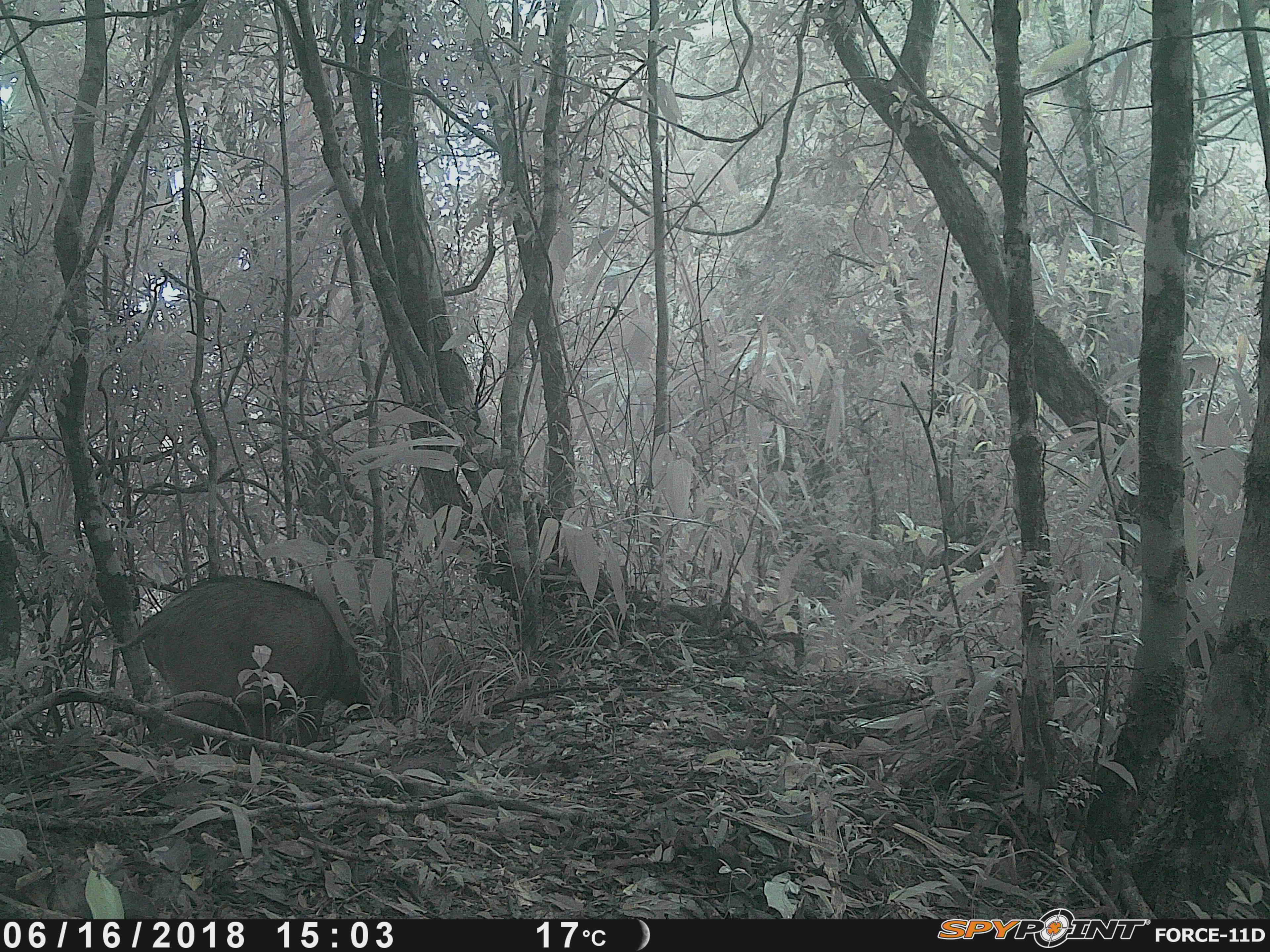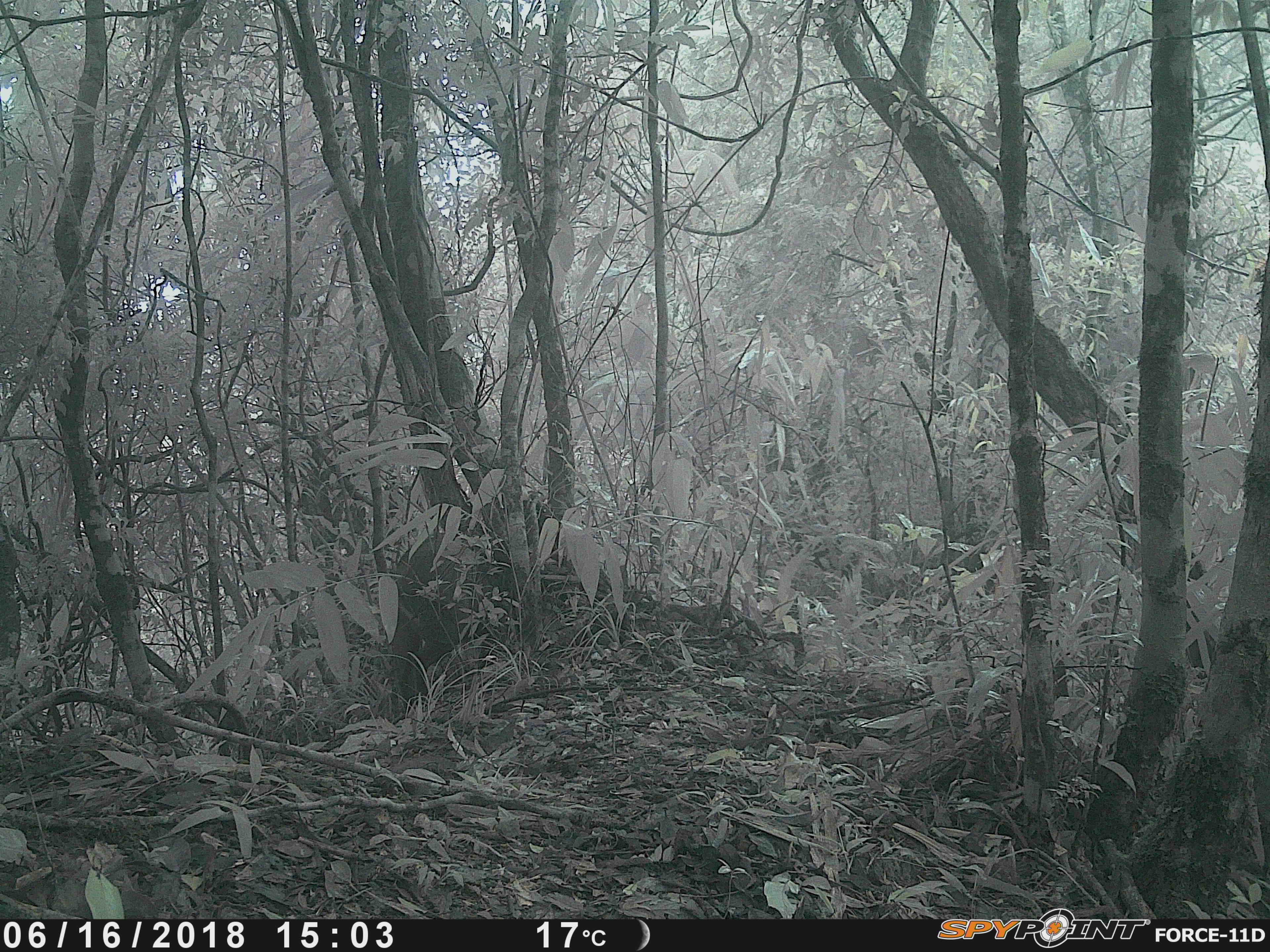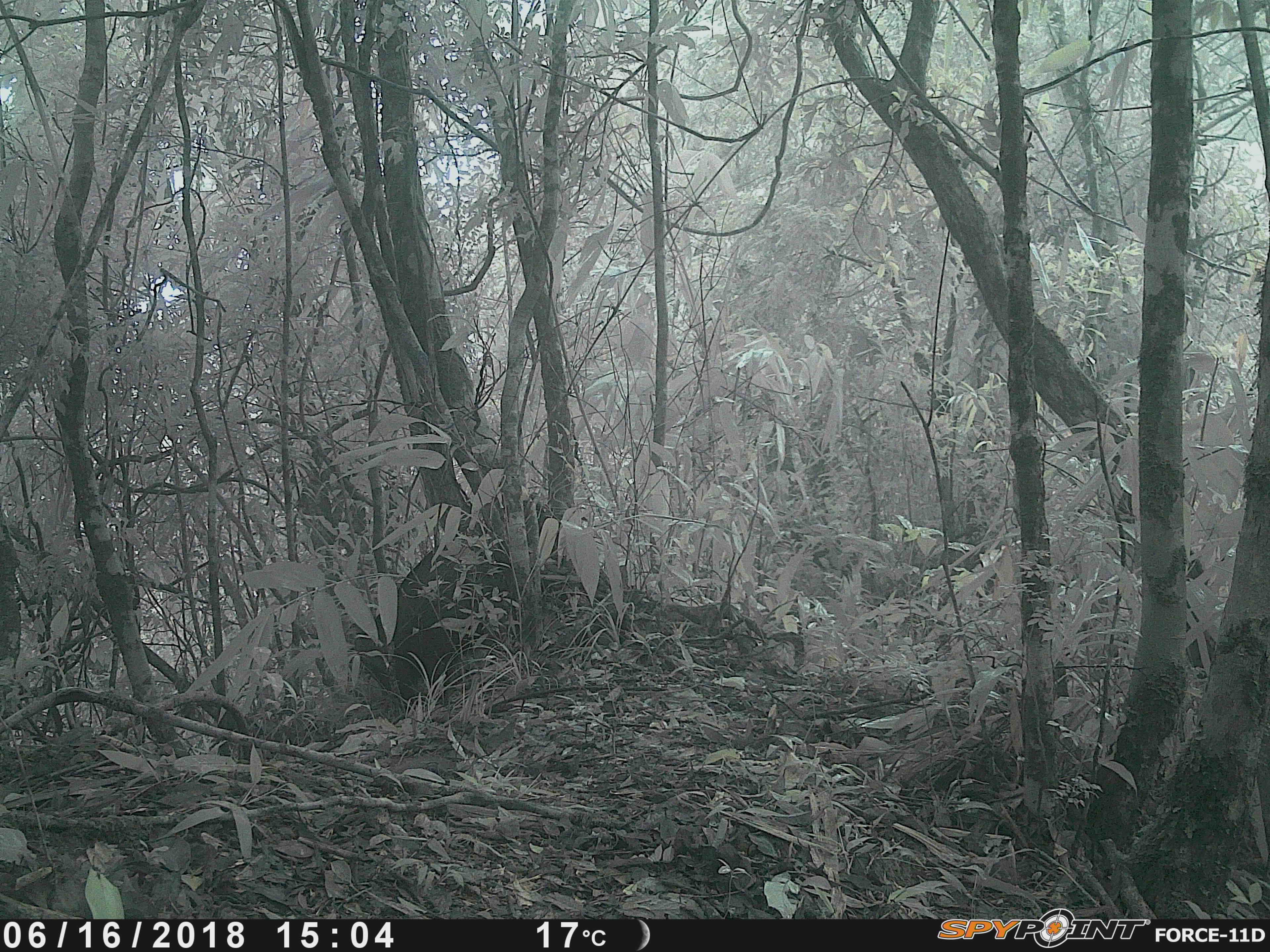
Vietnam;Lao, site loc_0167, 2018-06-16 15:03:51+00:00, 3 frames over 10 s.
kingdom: Animalia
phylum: Chordata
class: Mammalia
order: Artiodactyla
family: Suidae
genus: Sus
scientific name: Sus scrofa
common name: eurasian wild pig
Eurasian wild pig (Sus scrofa). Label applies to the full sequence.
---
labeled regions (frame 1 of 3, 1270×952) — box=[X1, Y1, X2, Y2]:
eurasian wild pig: box=[110, 574, 371, 753]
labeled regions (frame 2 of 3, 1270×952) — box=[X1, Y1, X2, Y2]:
eurasian wild pig: box=[386, 491, 559, 711]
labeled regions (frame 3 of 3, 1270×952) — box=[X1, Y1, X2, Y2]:
eurasian wild pig: box=[354, 491, 560, 708]